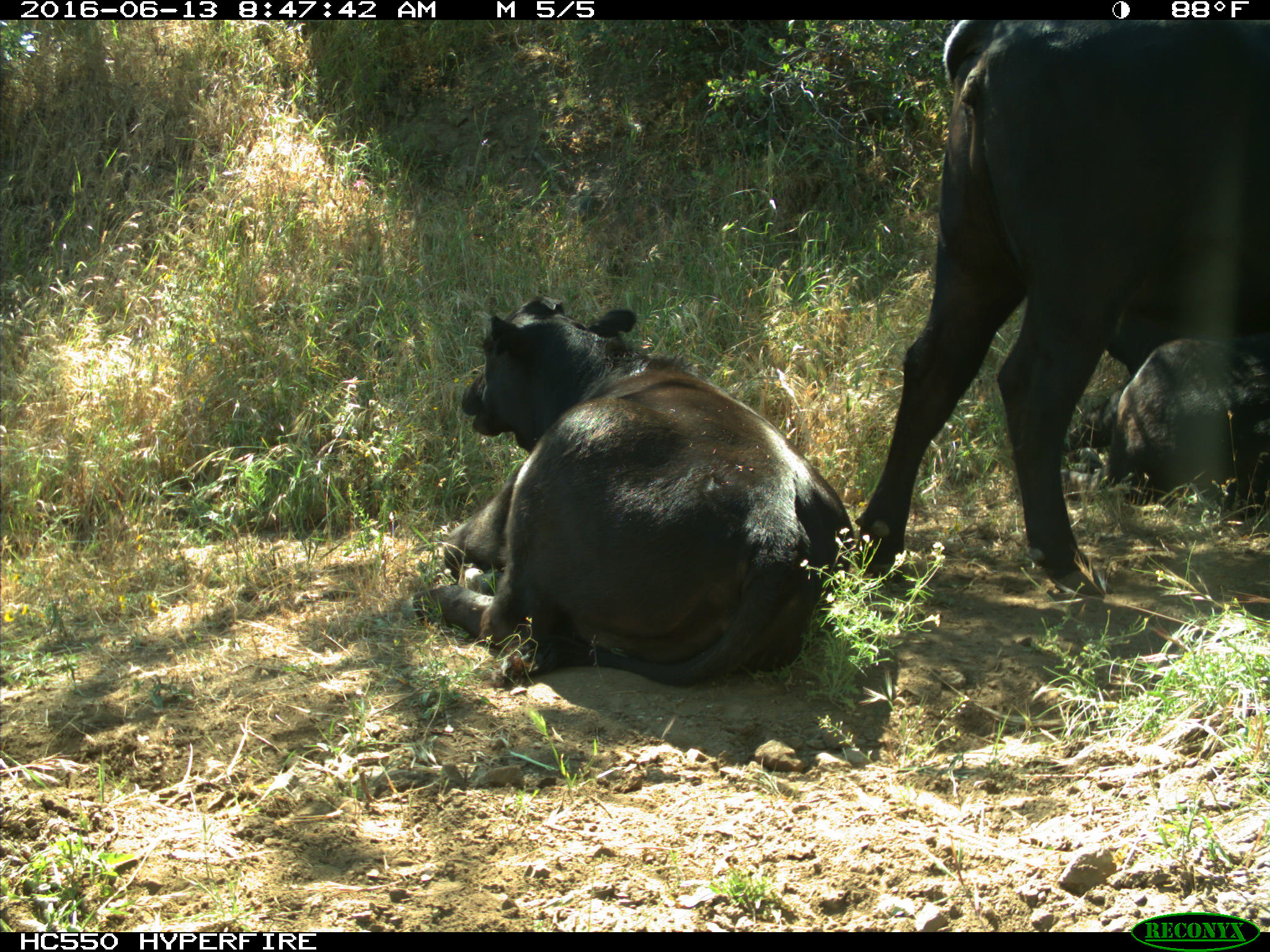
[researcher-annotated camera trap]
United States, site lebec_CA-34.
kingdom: Animalia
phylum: Chordata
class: Mammalia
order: Artiodactyla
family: Bovidae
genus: Bos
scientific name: Bos taurus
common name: domestic cow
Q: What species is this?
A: Bos taurus (domestic cow).